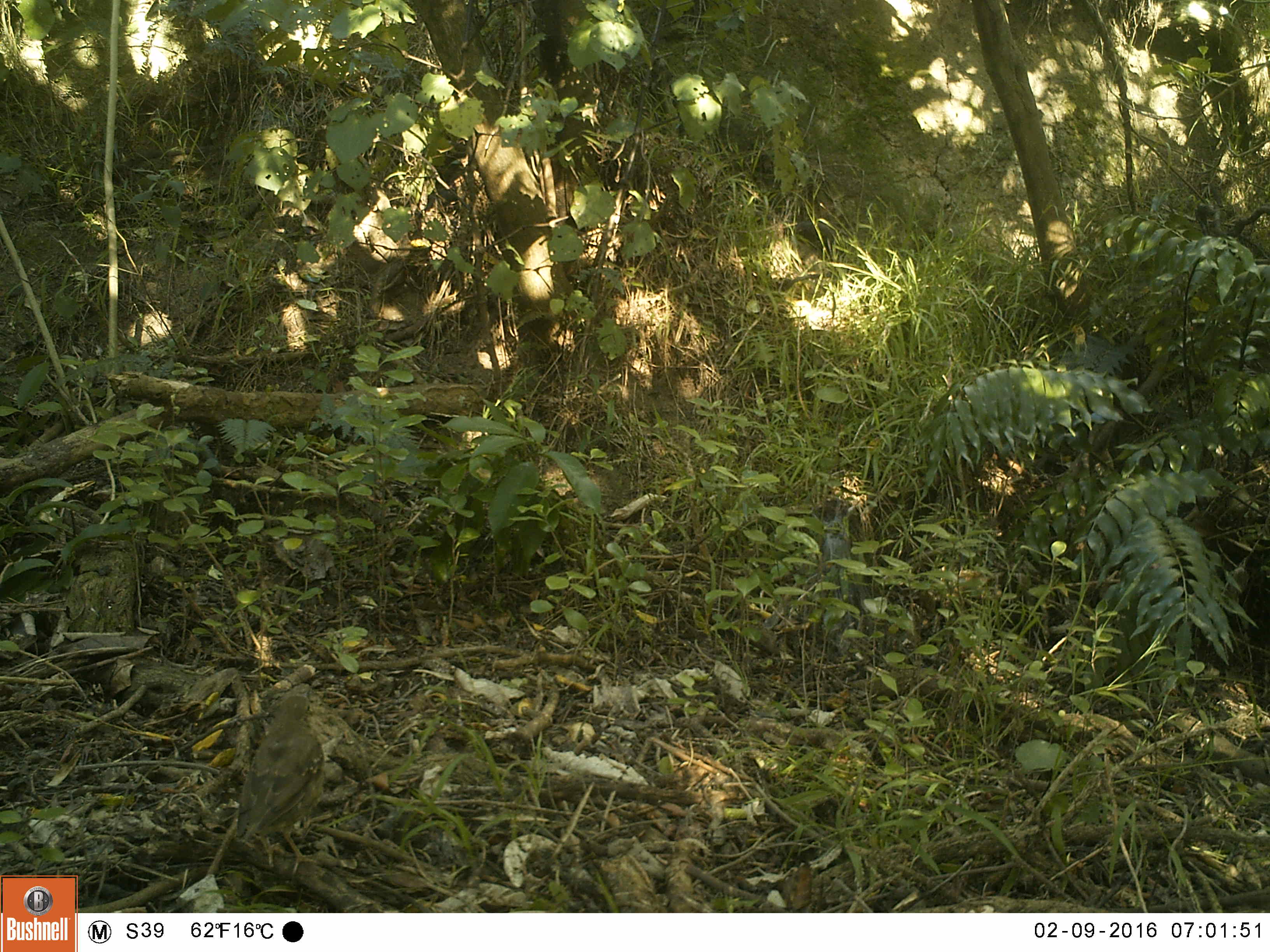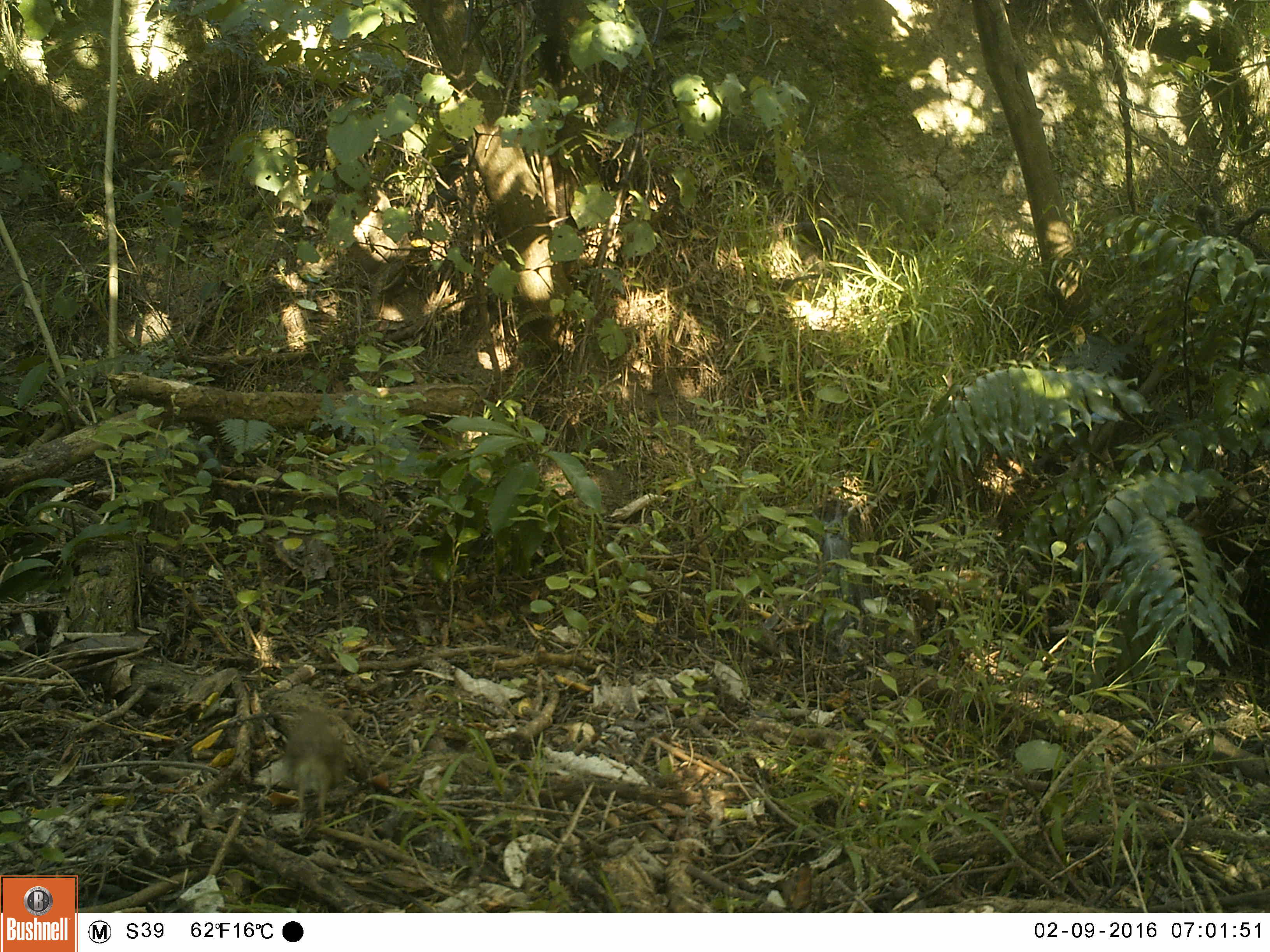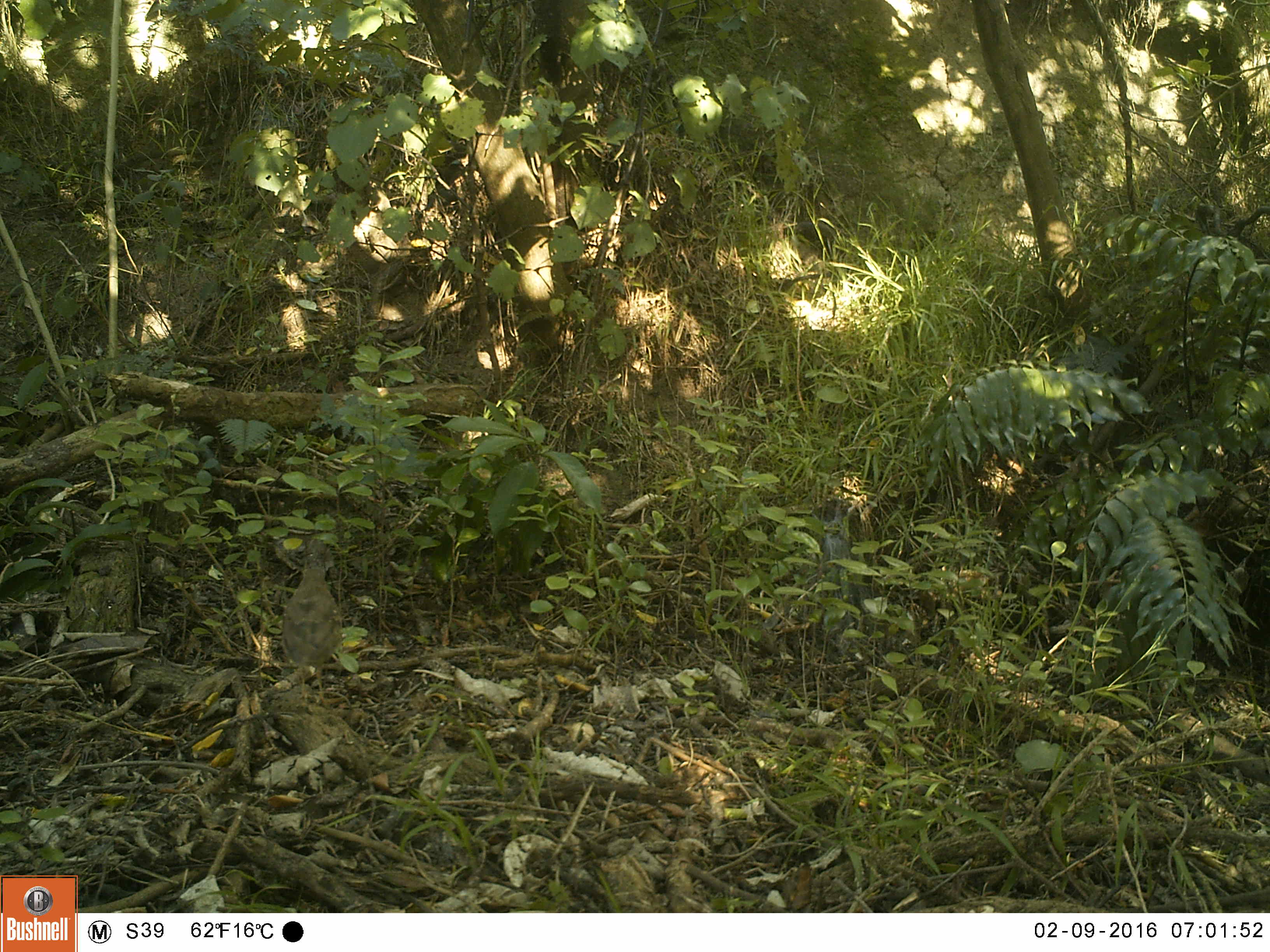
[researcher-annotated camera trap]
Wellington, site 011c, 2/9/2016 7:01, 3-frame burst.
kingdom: Animalia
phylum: Chordata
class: Aves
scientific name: Aves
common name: bird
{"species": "bird (Aves)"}